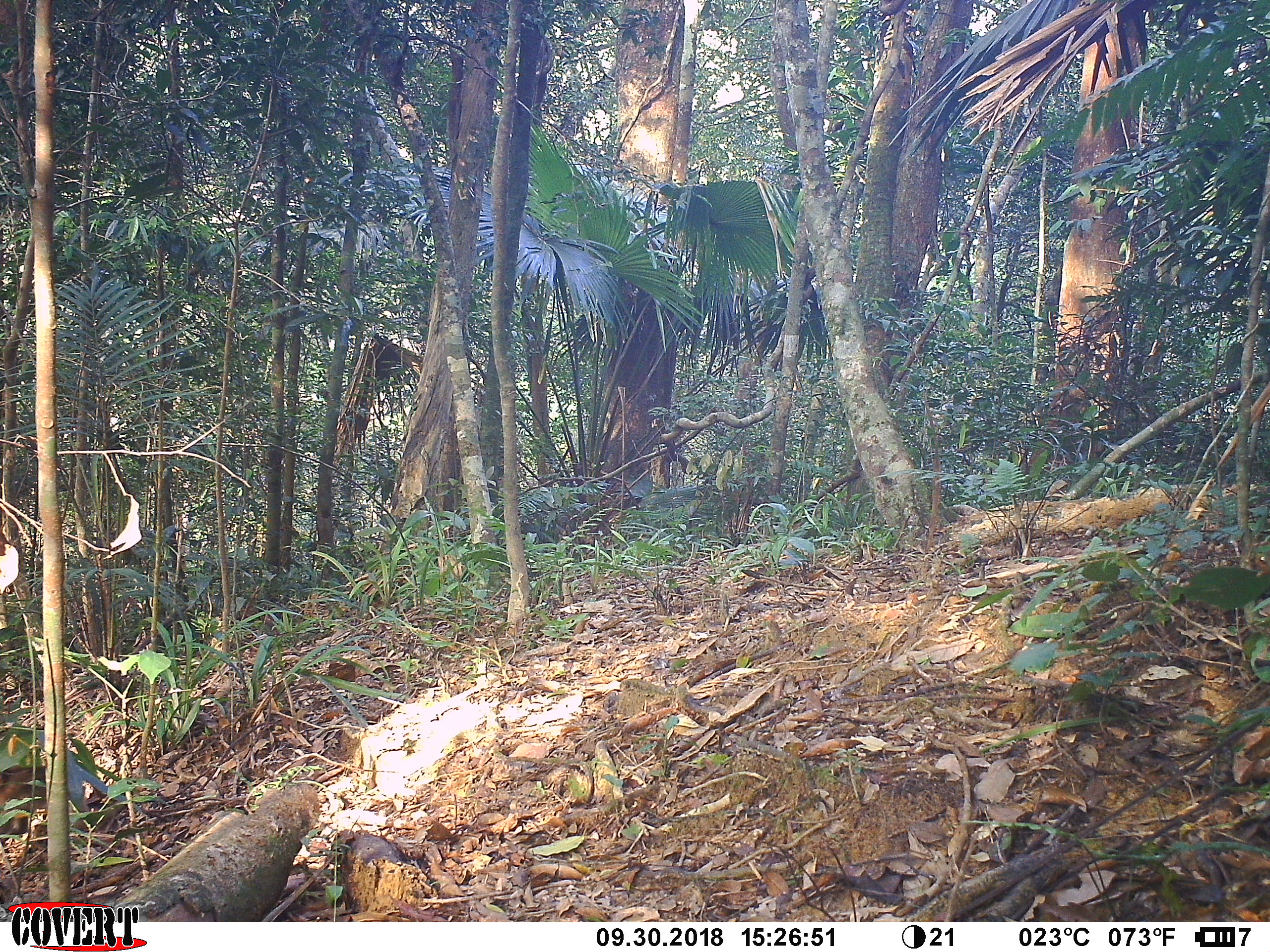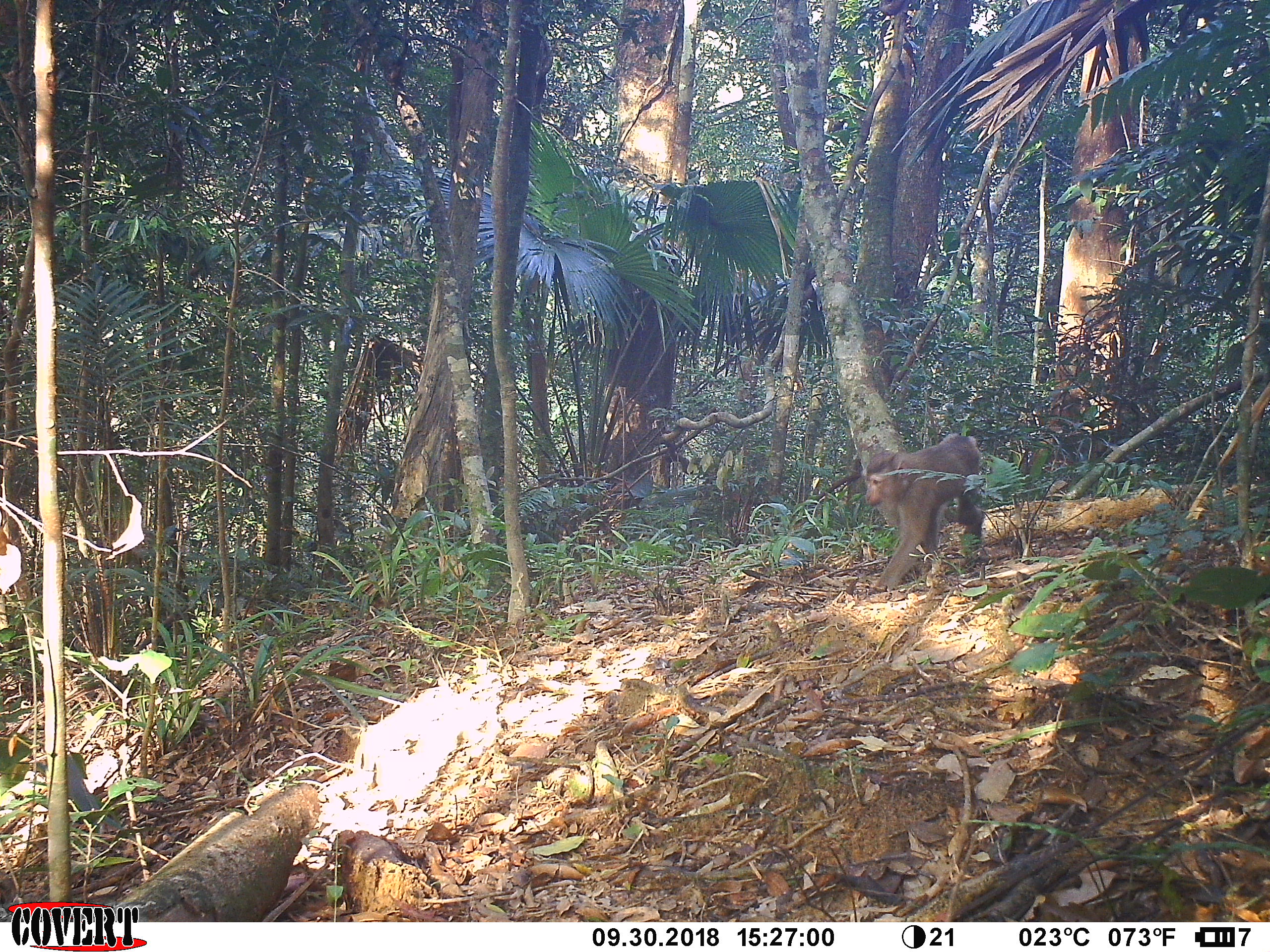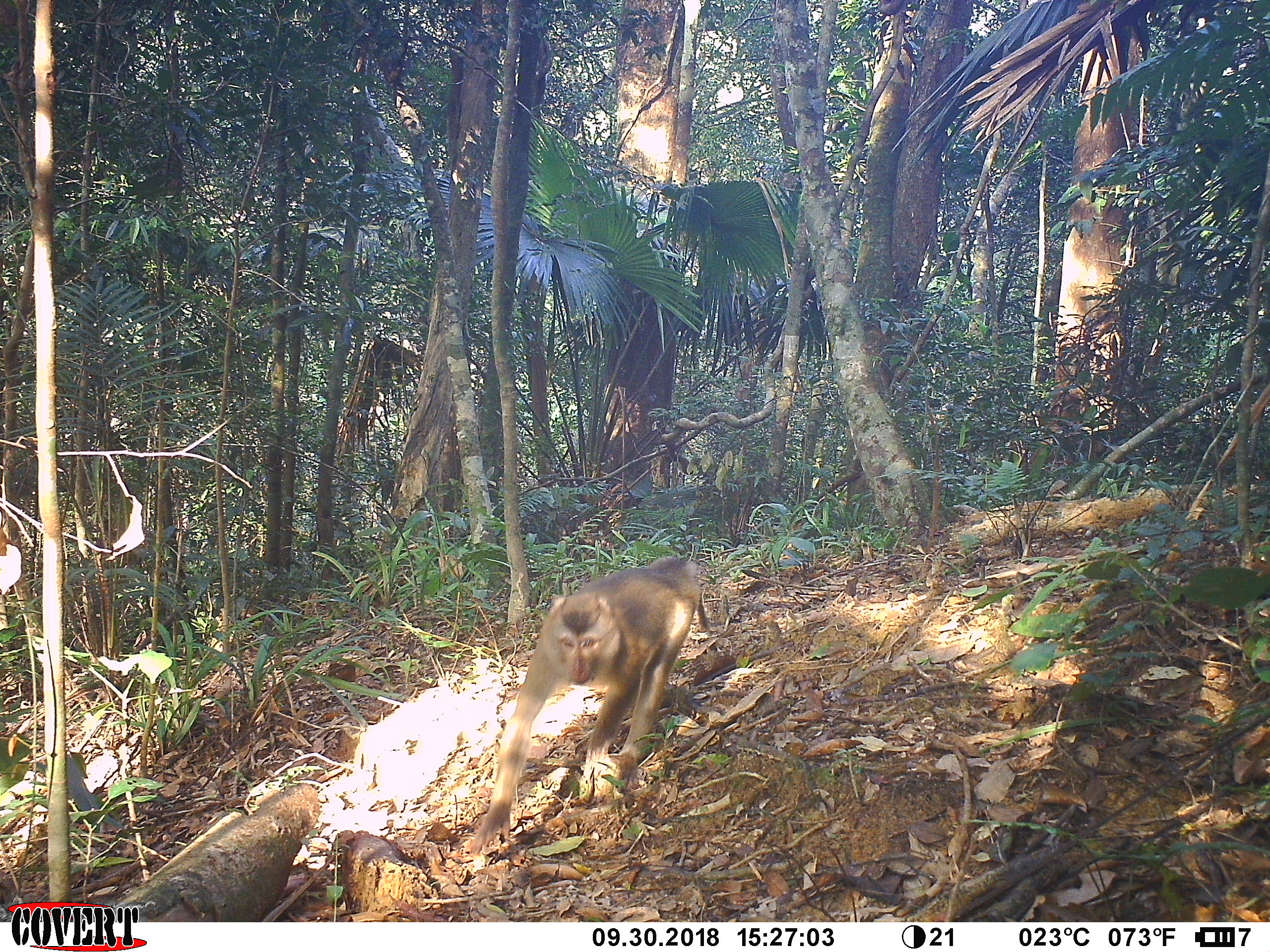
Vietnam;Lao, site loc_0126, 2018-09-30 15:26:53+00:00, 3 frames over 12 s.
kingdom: Animalia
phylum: Chordata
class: Mammalia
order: Primates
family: Cercopithecidae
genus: Macaca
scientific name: Macaca nemestrina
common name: pig-tailed macaque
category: pig tailed macaque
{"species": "pig tailed macaque (pig-tailed macaque) (Macaca nemestrina)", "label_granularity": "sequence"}